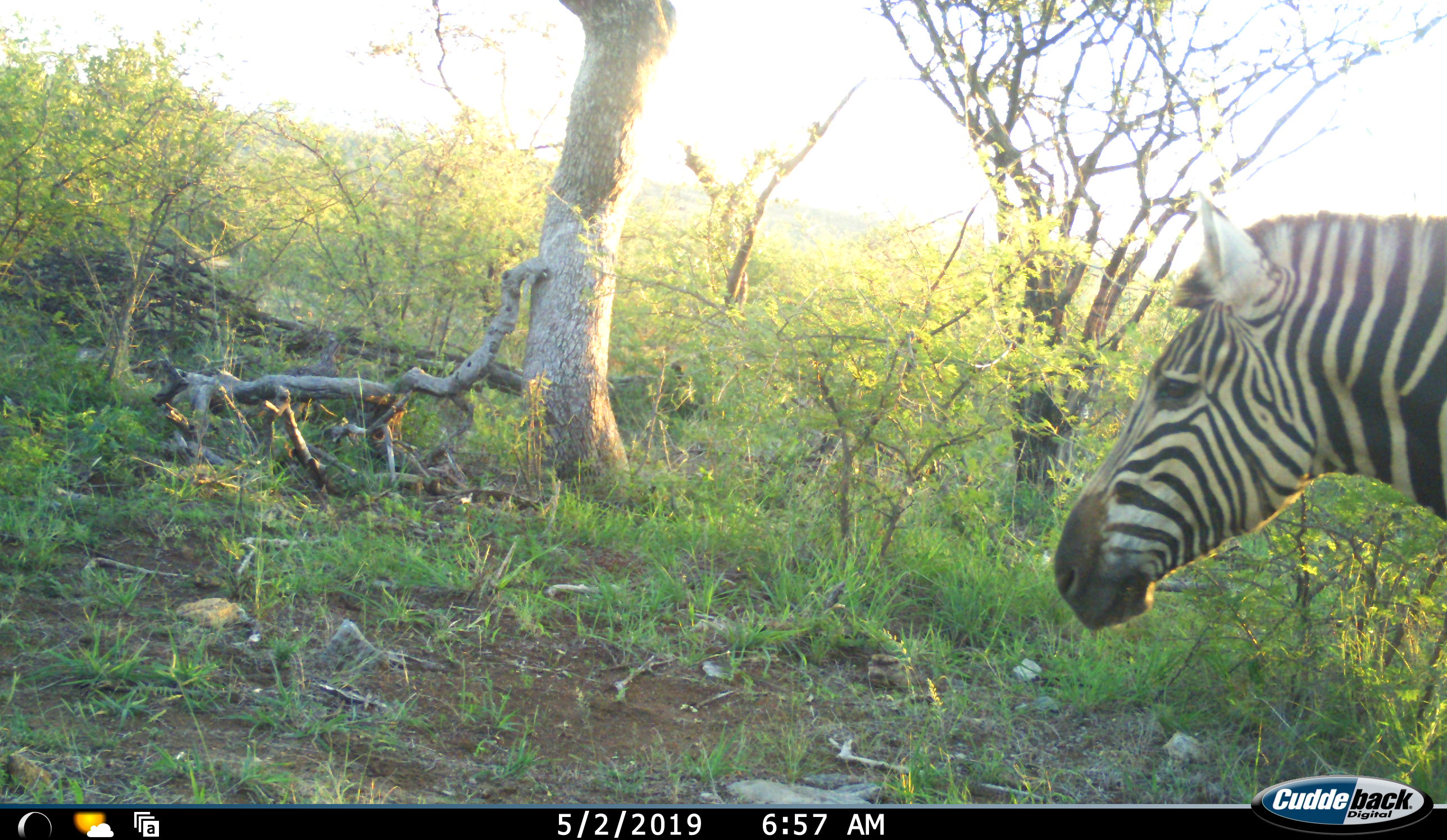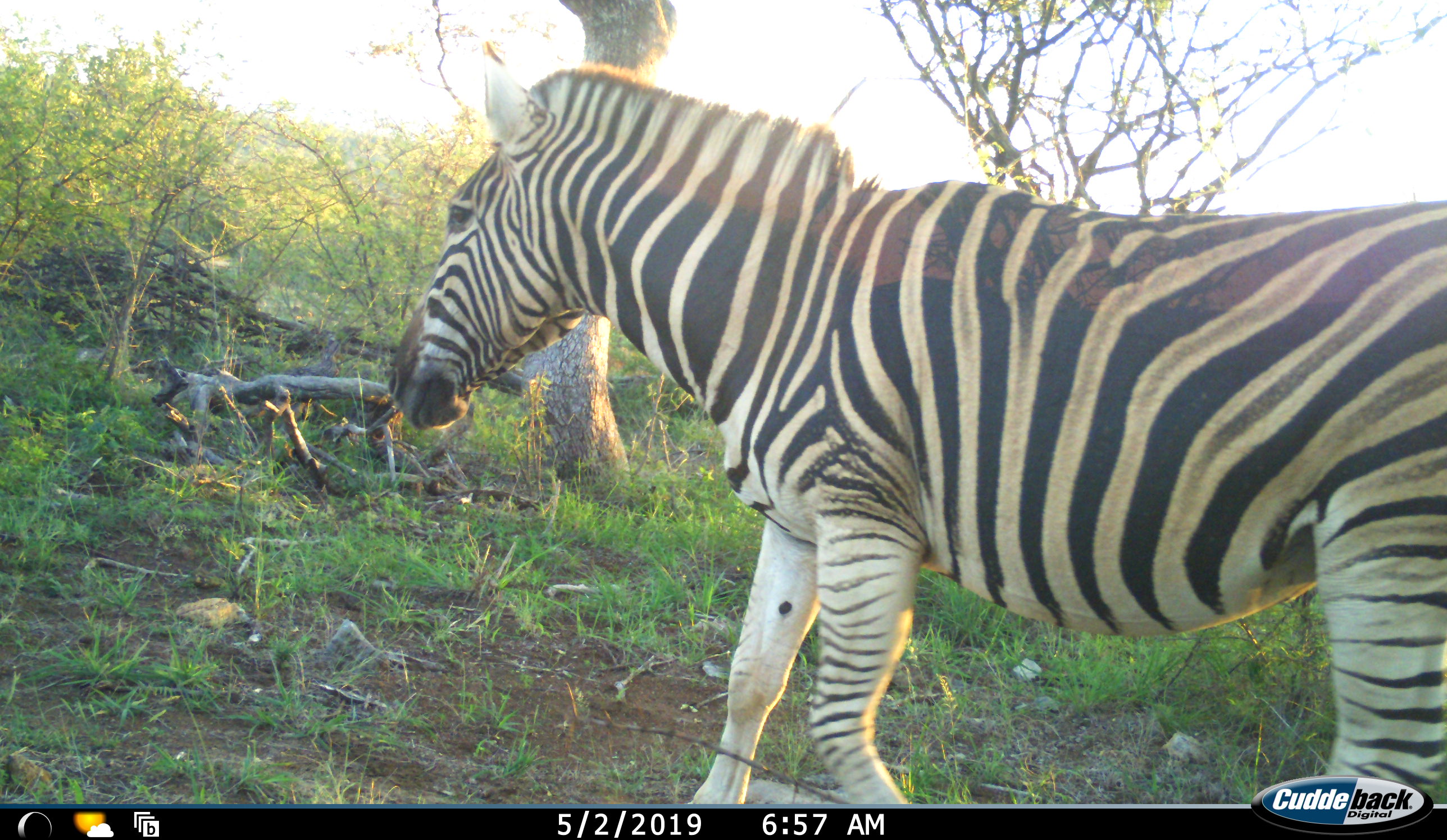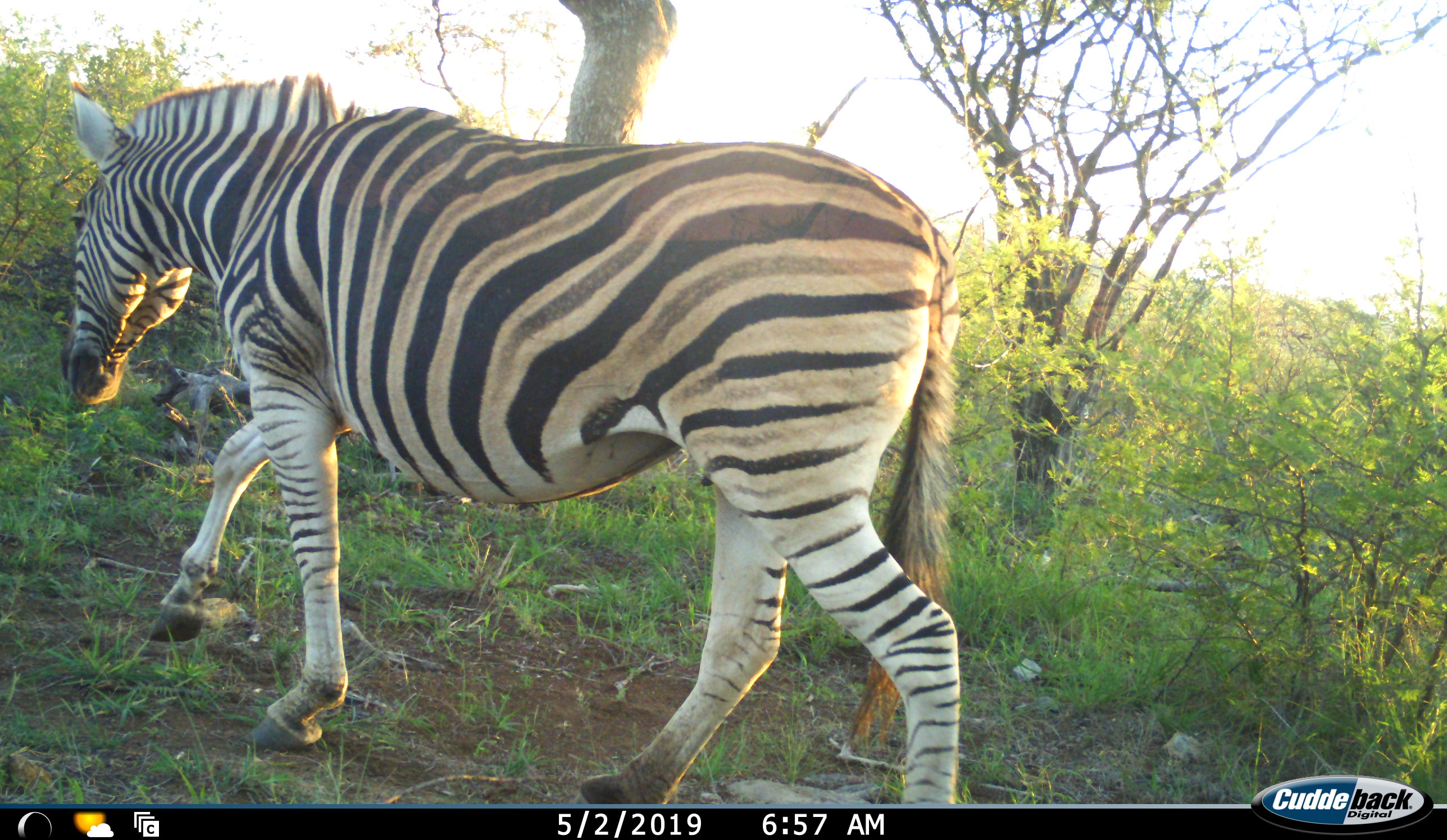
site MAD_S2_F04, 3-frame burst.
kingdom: Animalia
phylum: Chordata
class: Mammalia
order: Perissodactyla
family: Equidae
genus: Equus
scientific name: Equus quagga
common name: plains zebra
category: zebraplains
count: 1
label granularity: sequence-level